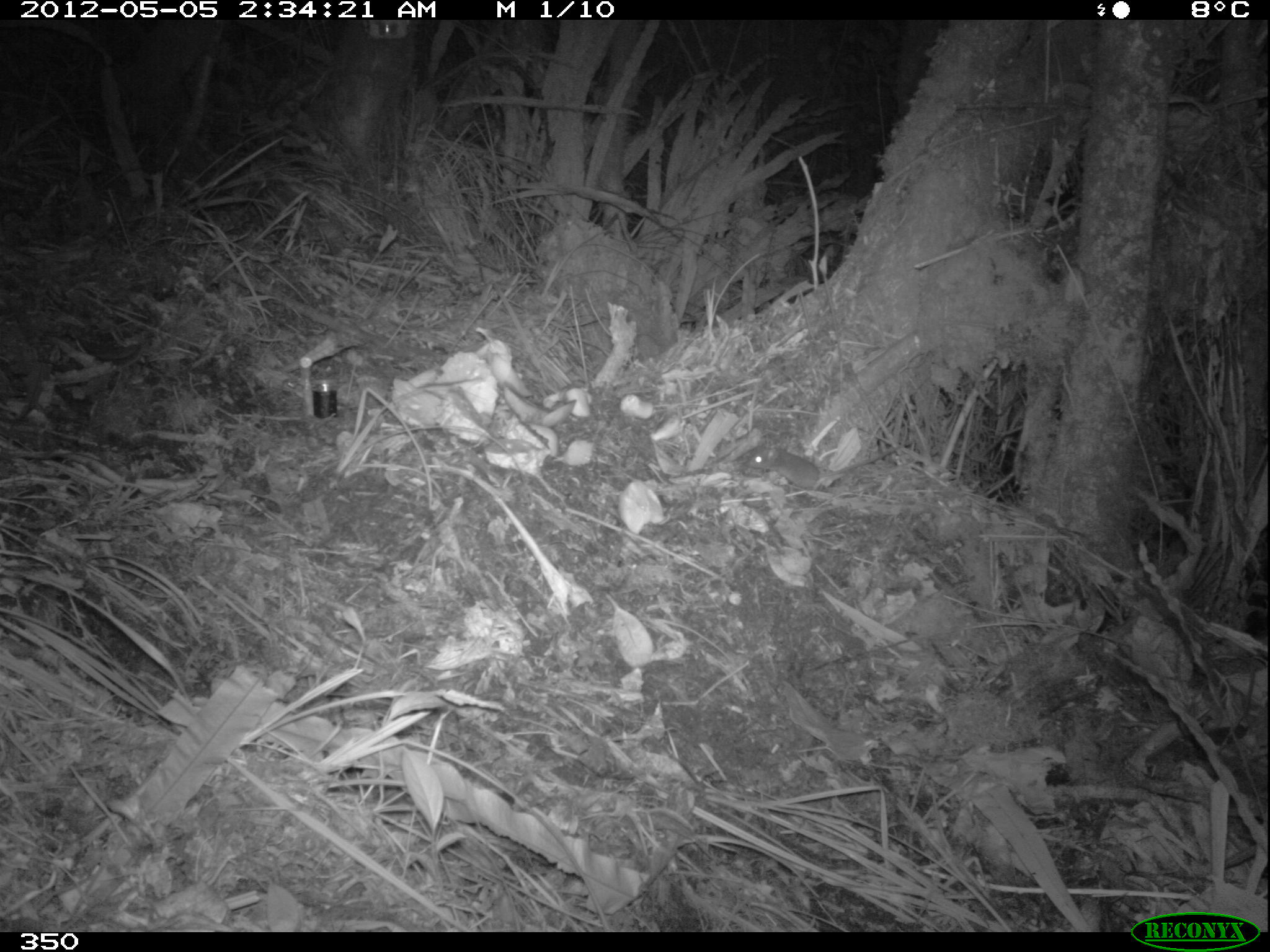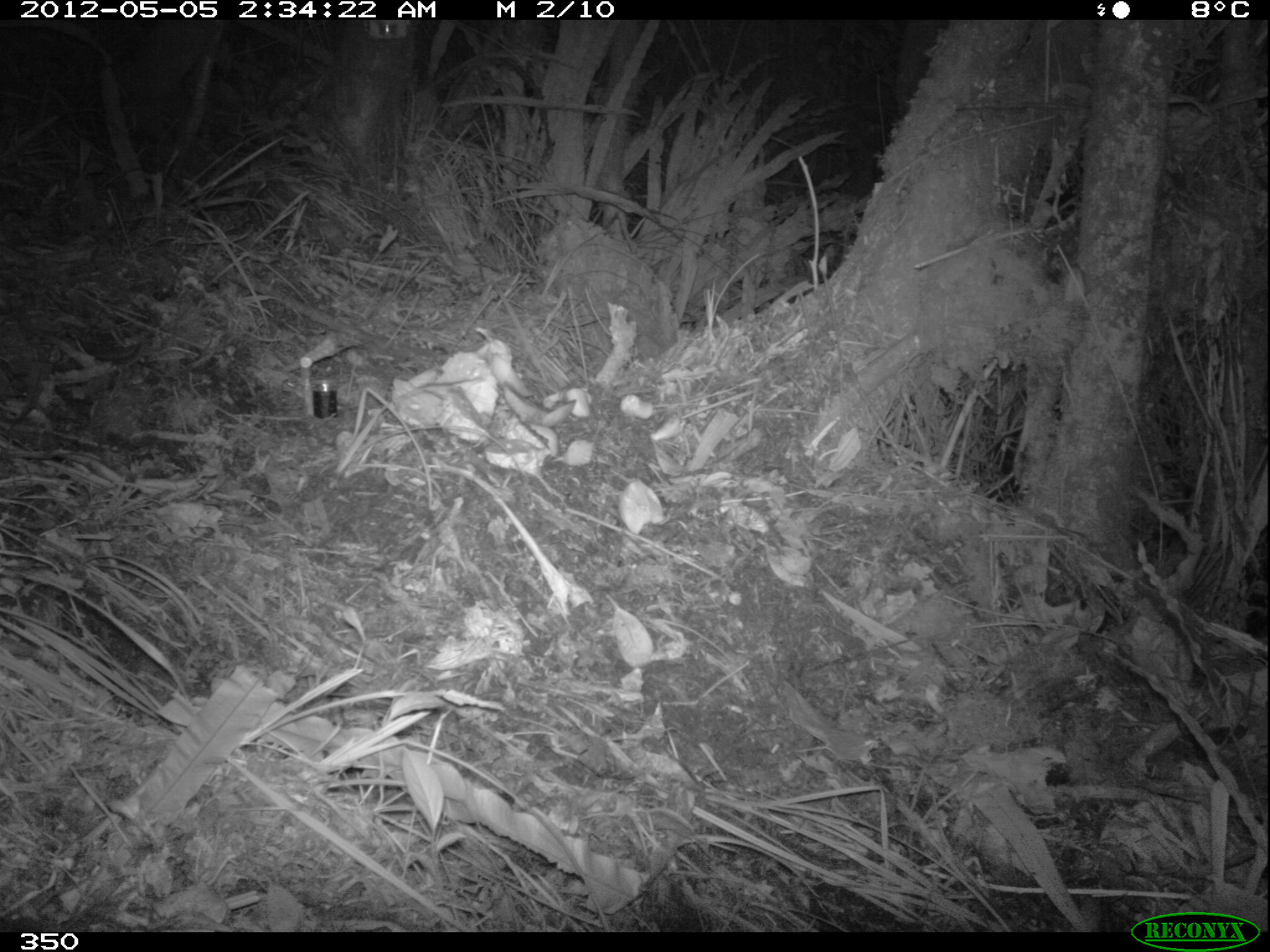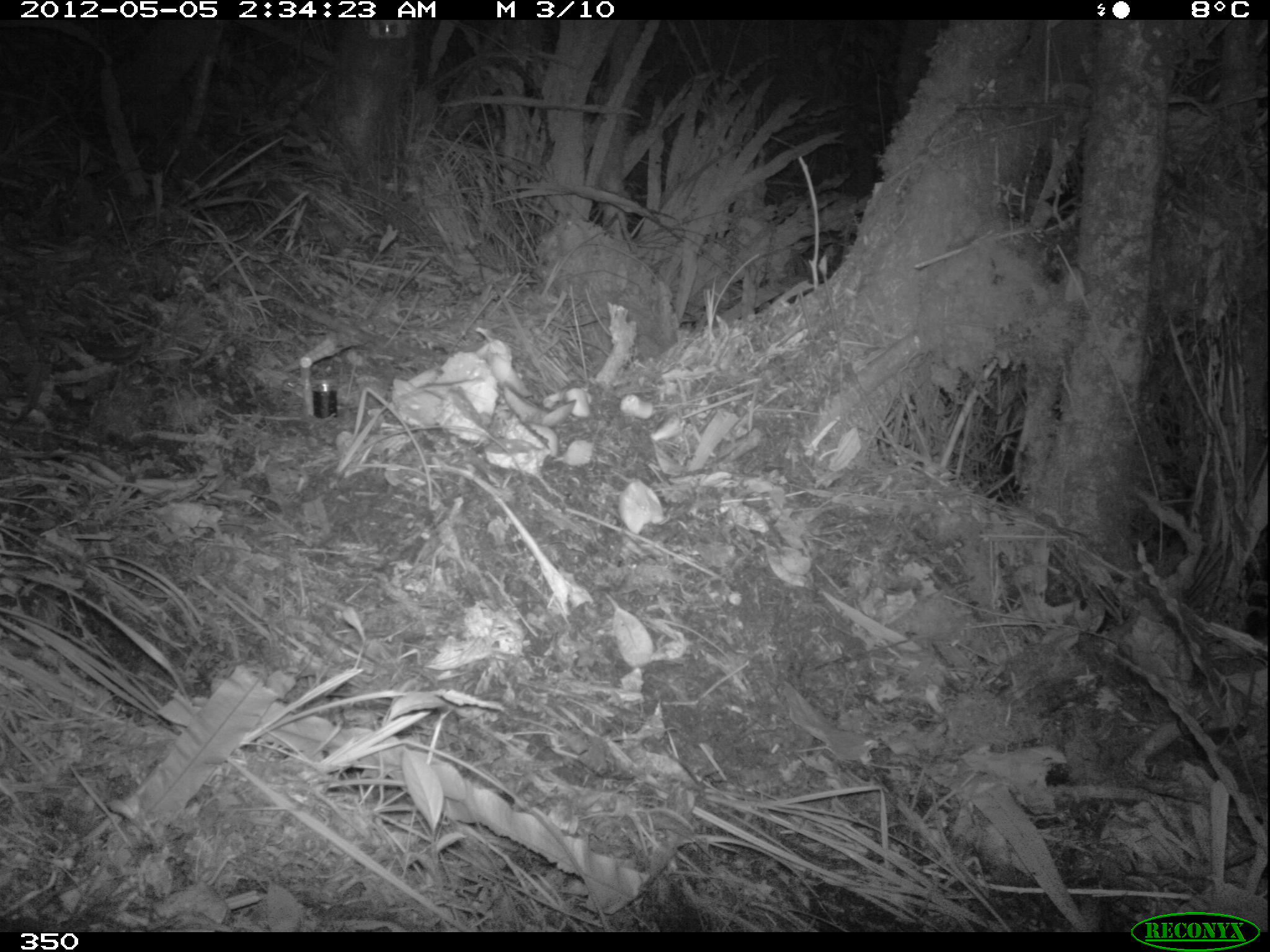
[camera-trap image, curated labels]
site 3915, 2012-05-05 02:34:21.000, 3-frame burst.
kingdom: Animalia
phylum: Chordata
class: Mammalia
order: Rodentia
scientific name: Rodentia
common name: rodents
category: unknown rodent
Unknown rodent (rodents) (Rodentia).